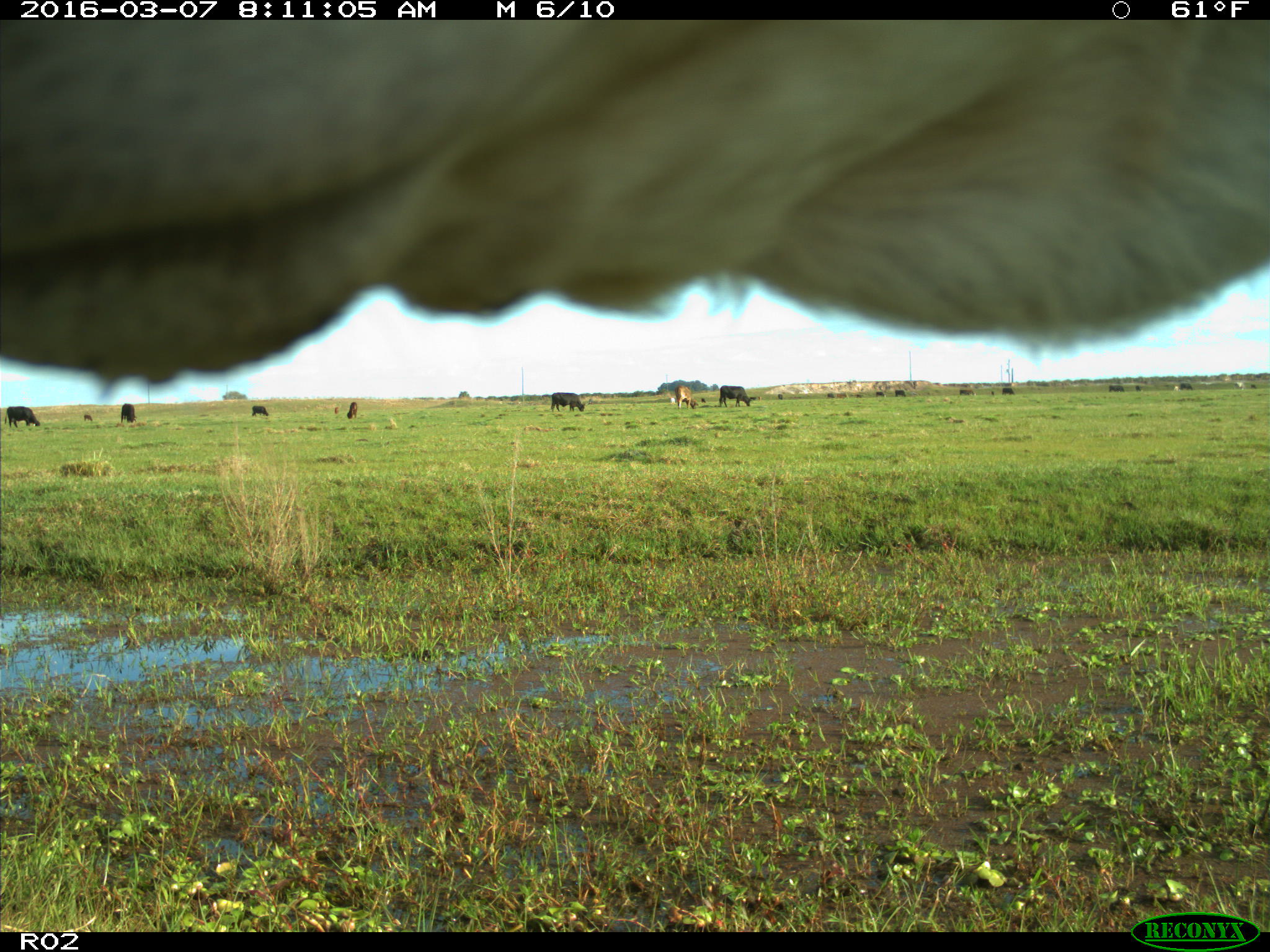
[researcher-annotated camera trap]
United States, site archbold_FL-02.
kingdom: Animalia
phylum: Chordata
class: Mammalia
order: Artiodactyla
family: Bovidae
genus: Bos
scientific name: Bos taurus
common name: domestic cow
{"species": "Bos taurus (domestic cow)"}